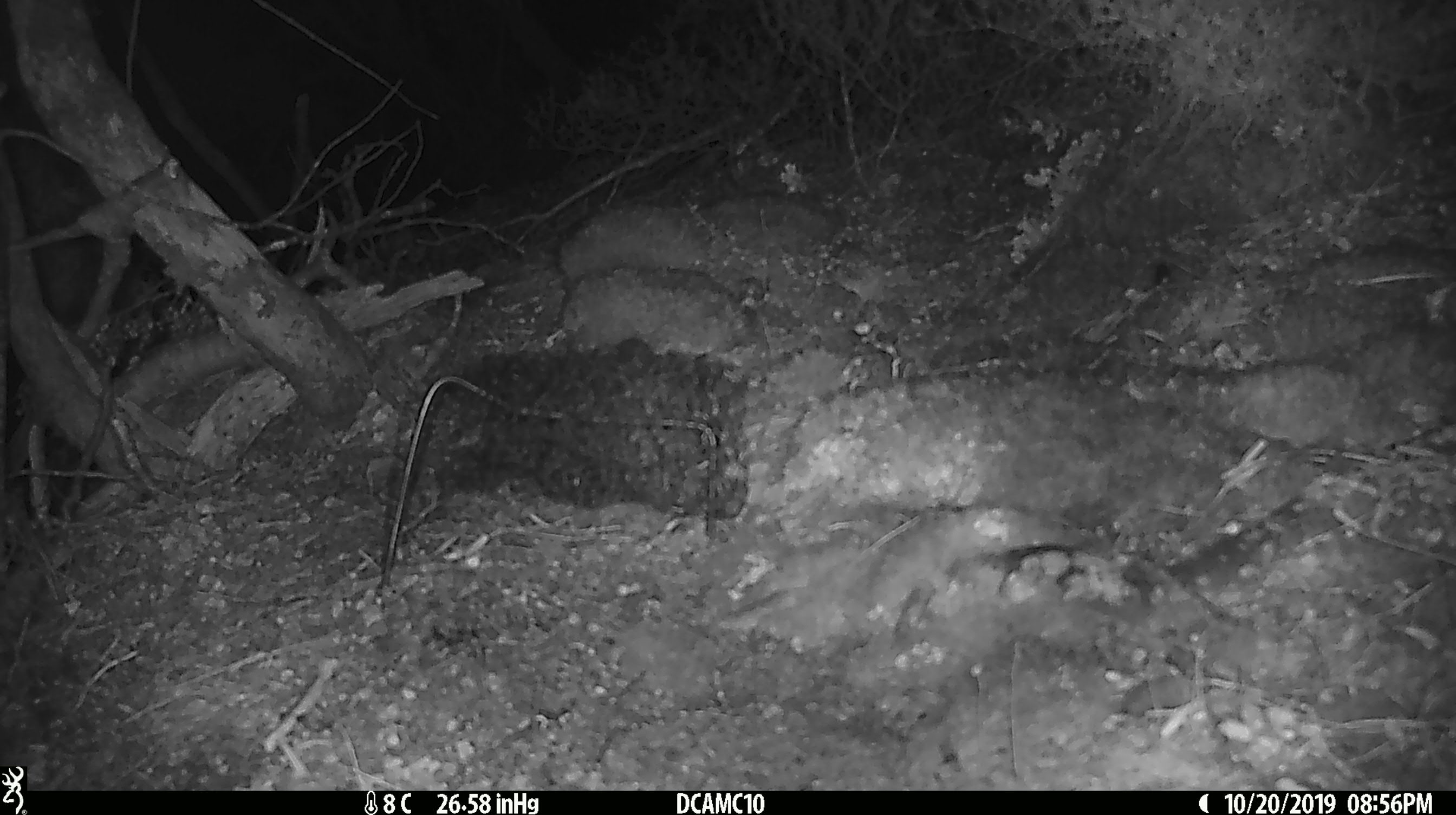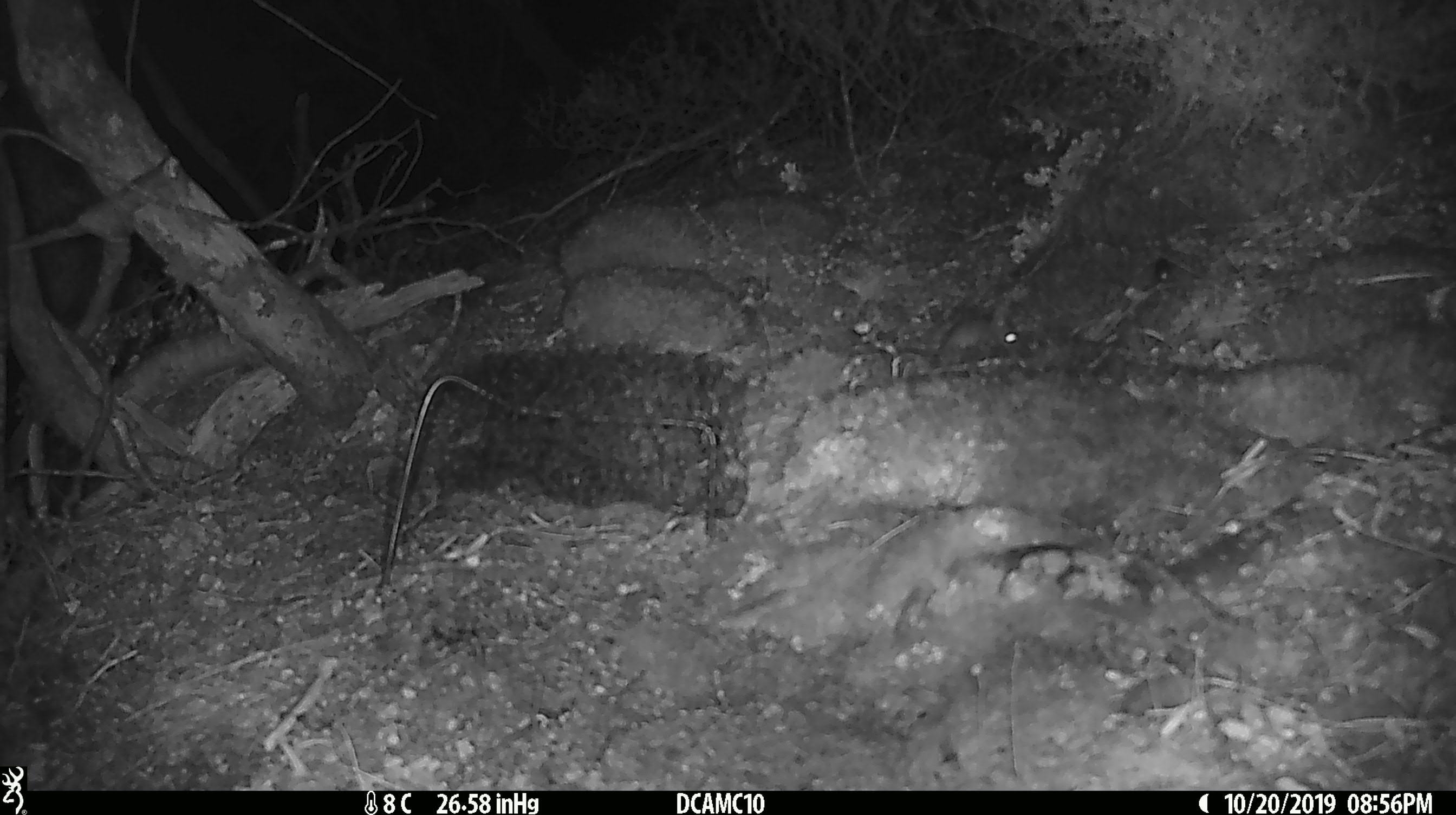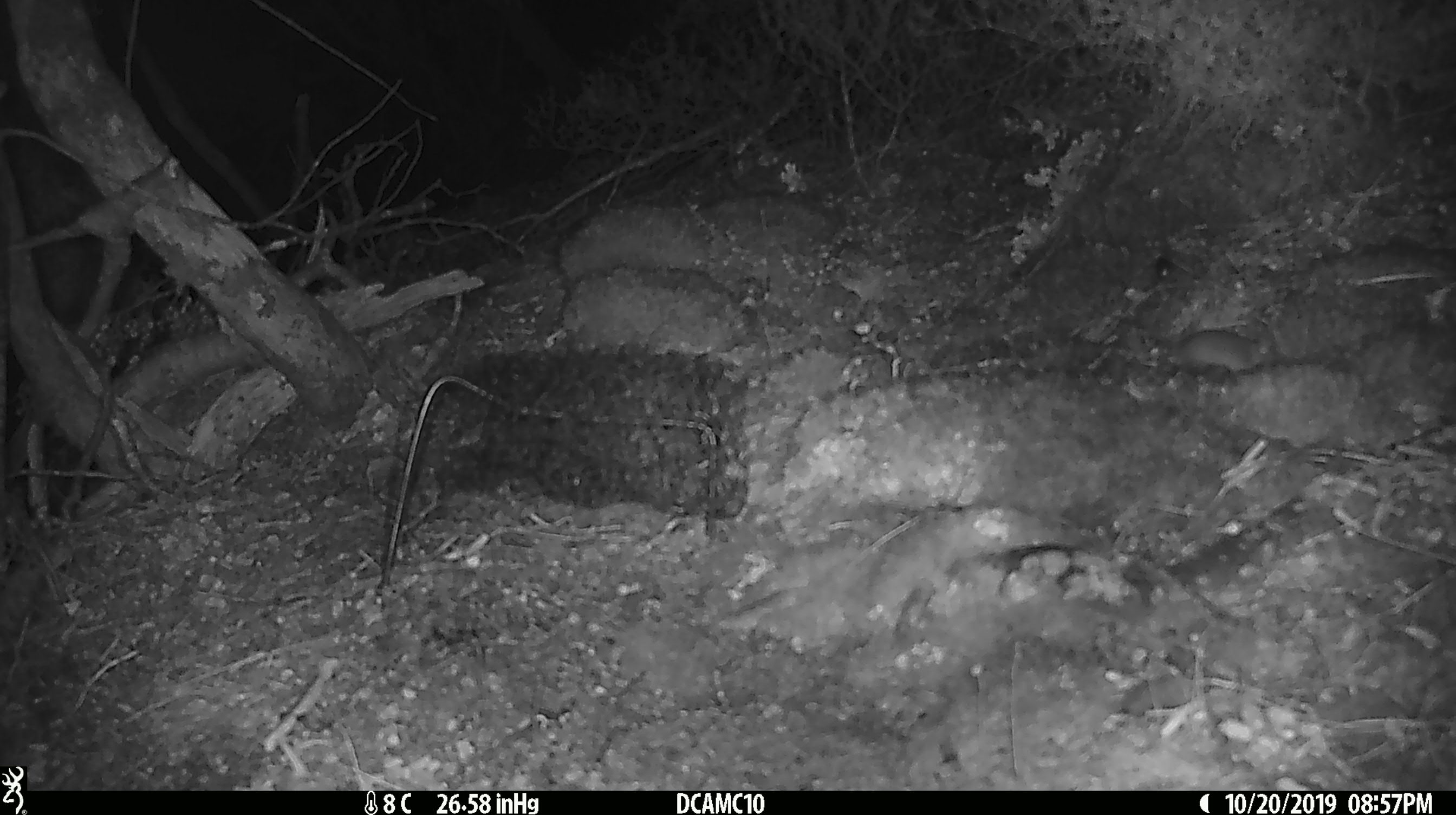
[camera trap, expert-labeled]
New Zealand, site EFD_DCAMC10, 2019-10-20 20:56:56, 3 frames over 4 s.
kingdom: Animalia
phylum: Chordata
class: Mammalia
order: Rodentia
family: Muridae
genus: Mus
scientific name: Mus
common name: mouse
Mouse (Mus).